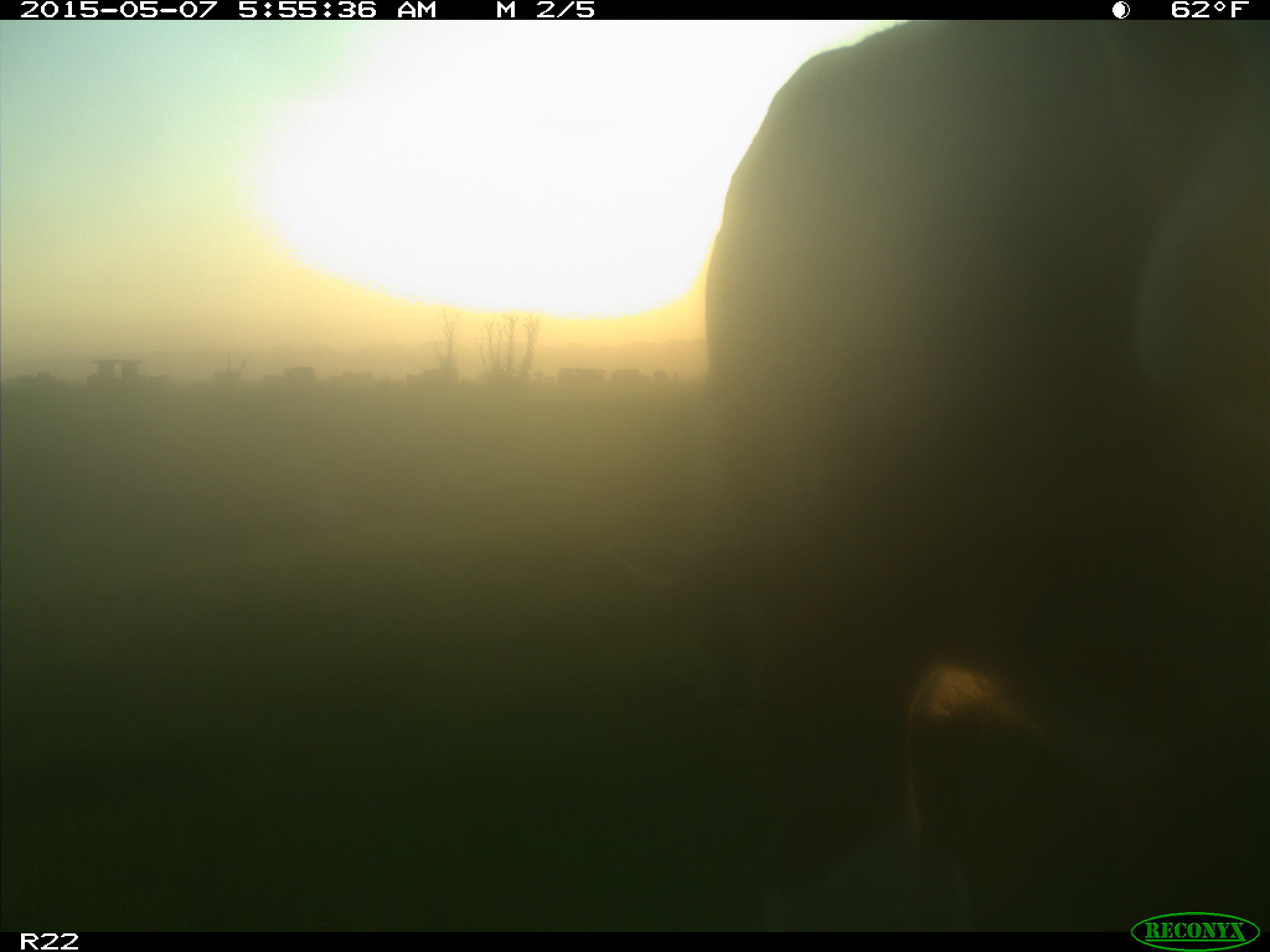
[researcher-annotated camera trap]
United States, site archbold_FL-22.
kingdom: Animalia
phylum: Chordata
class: Mammalia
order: Artiodactyla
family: Bovidae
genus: Bos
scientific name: Bos taurus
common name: domestic cow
Bos taurus (domestic cow).